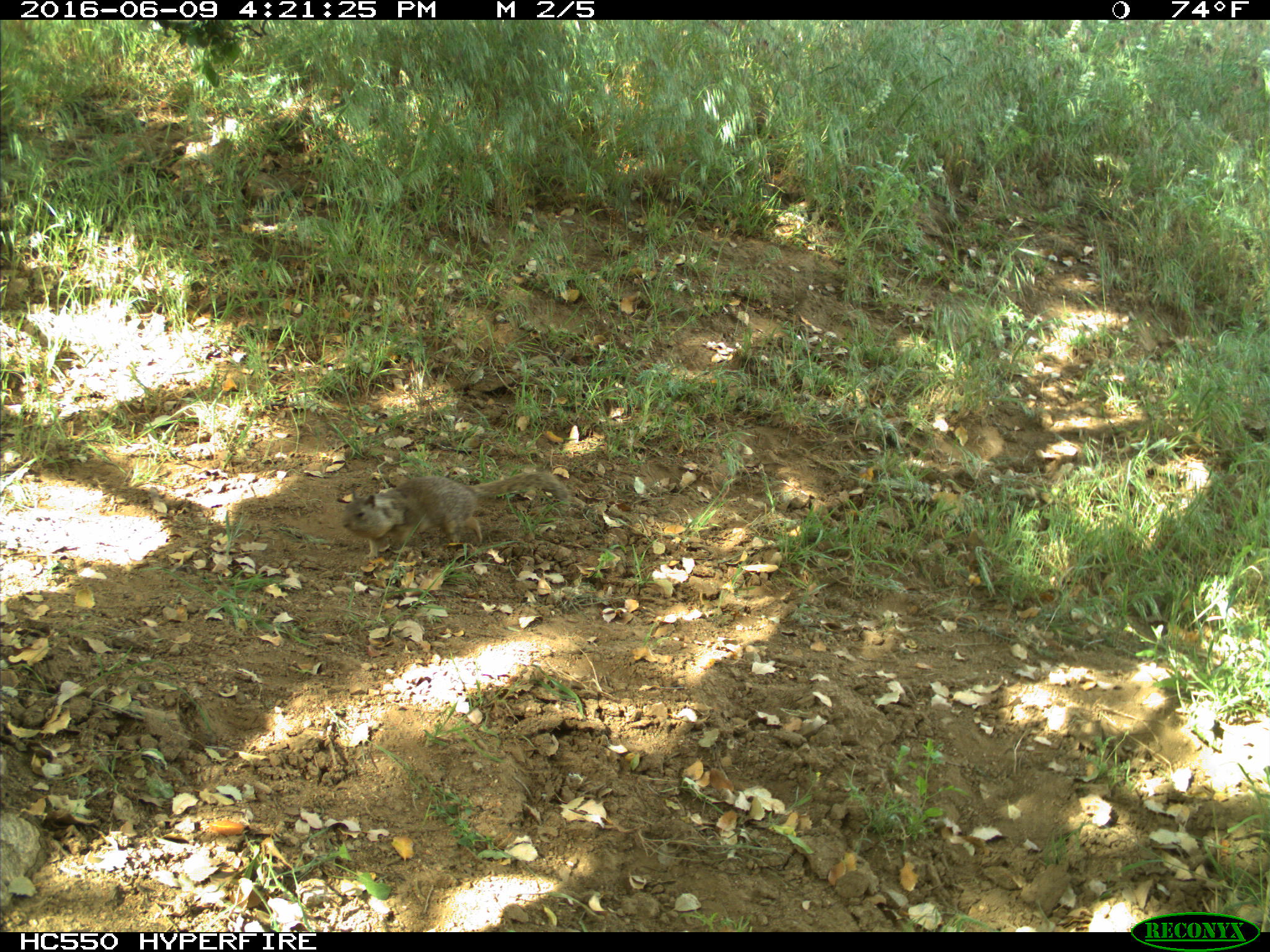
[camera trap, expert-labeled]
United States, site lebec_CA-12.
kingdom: Animalia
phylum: Chordata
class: Mammalia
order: Rodentia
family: Sciuridae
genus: Otospermophilus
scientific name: Otospermophilus beecheyi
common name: california ground squirrel